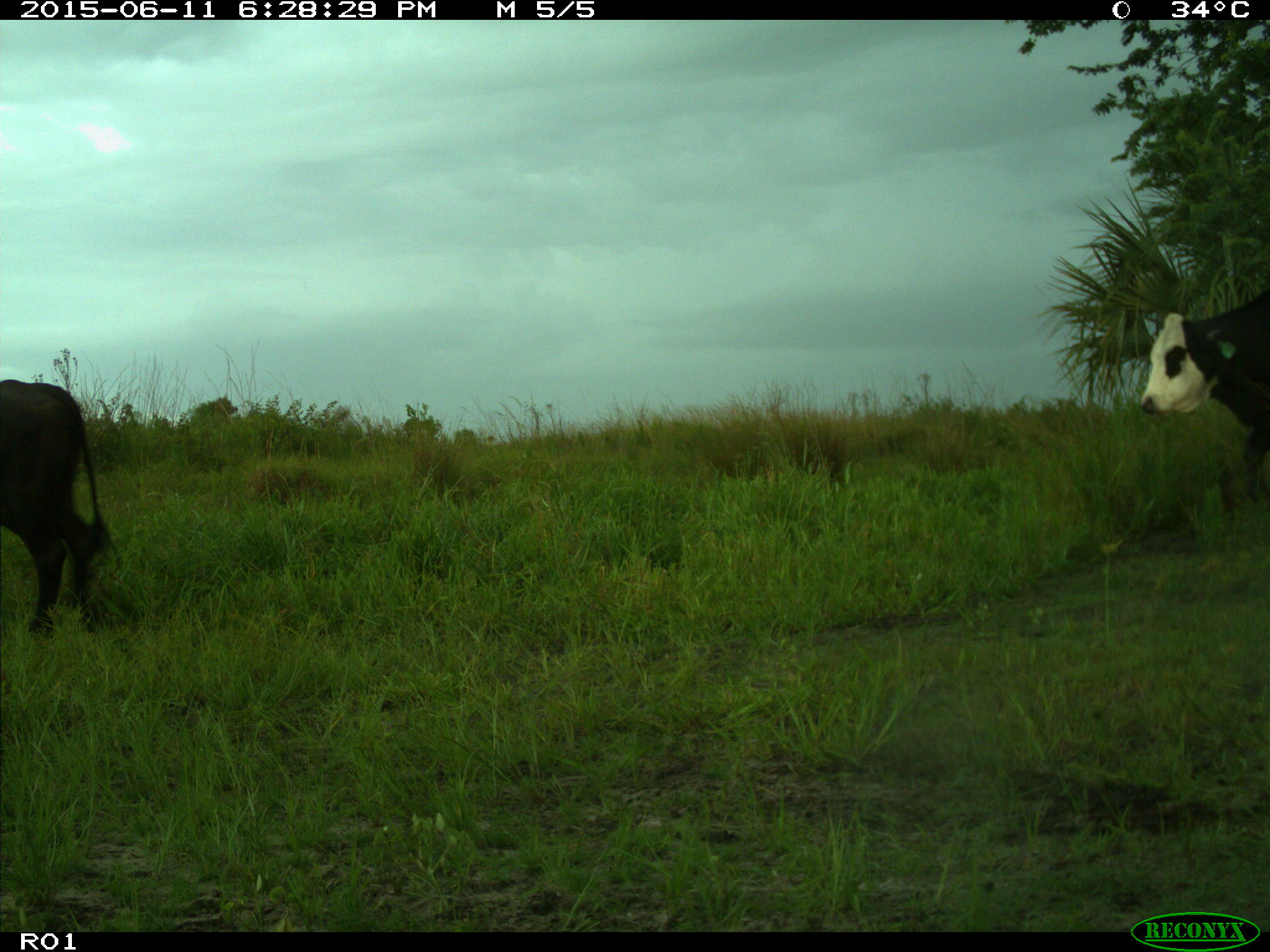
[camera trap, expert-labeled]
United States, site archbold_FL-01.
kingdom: Animalia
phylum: Chordata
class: Mammalia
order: Artiodactyla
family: Bovidae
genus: Bos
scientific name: Bos taurus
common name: domestic cow